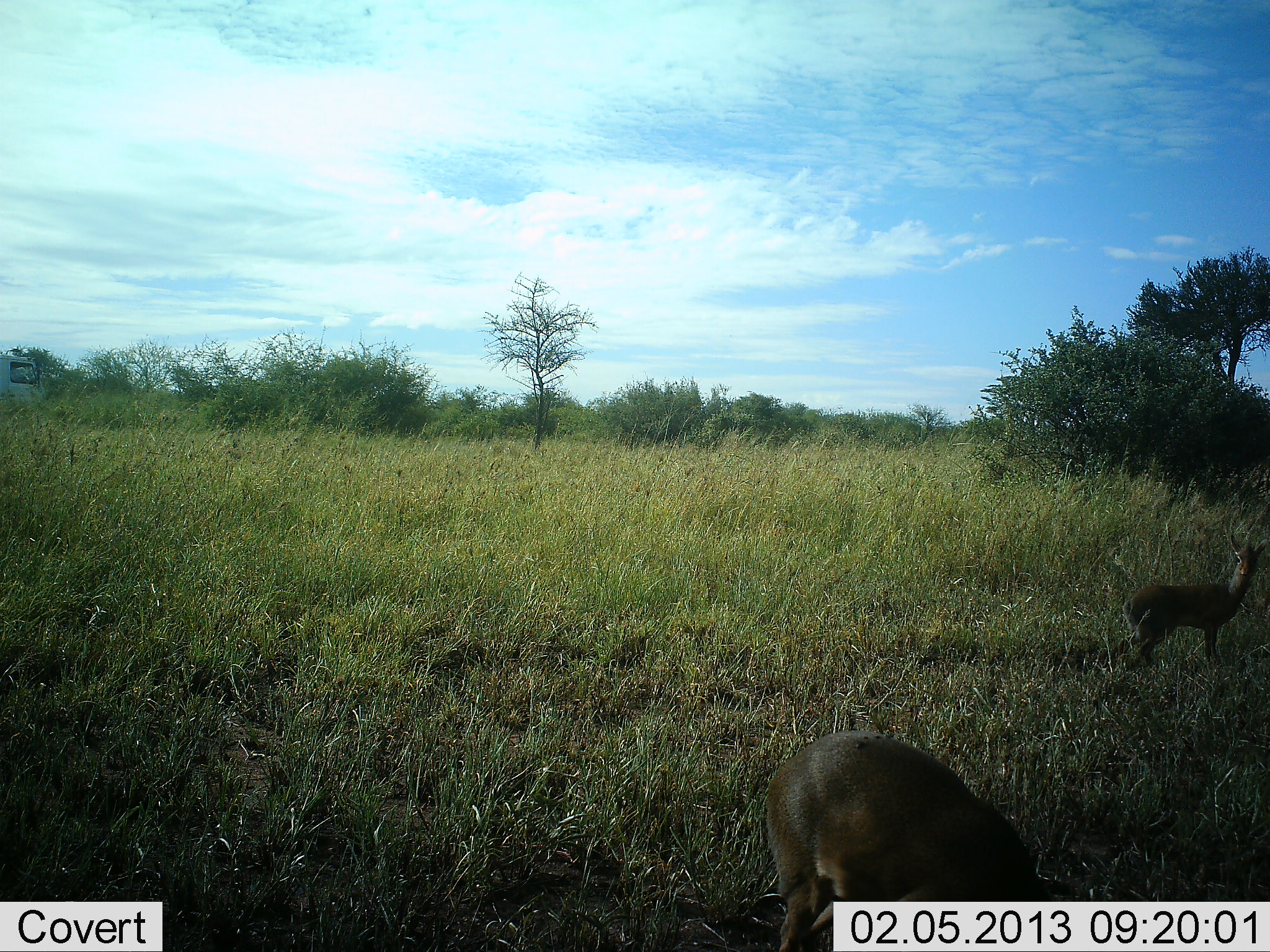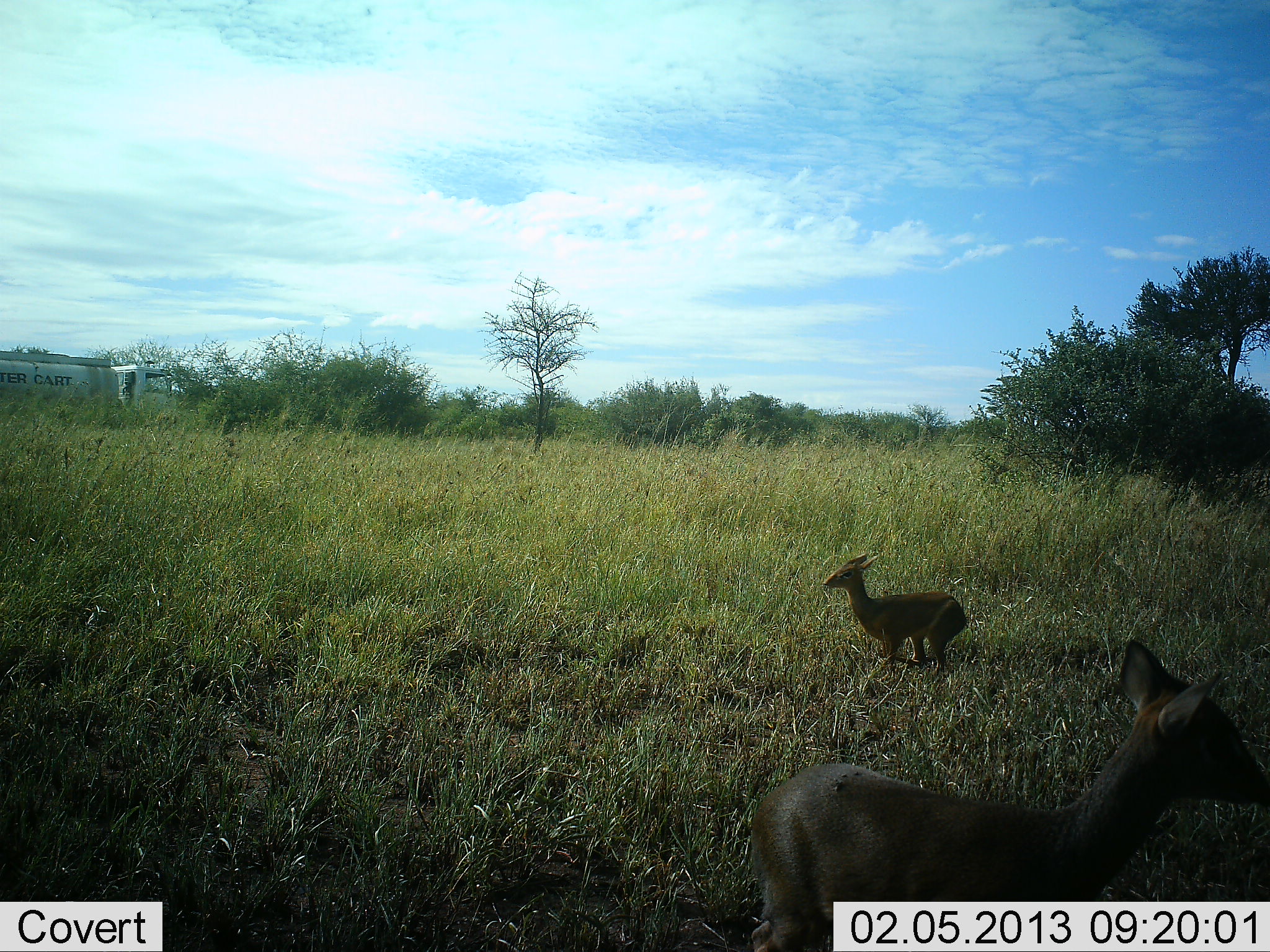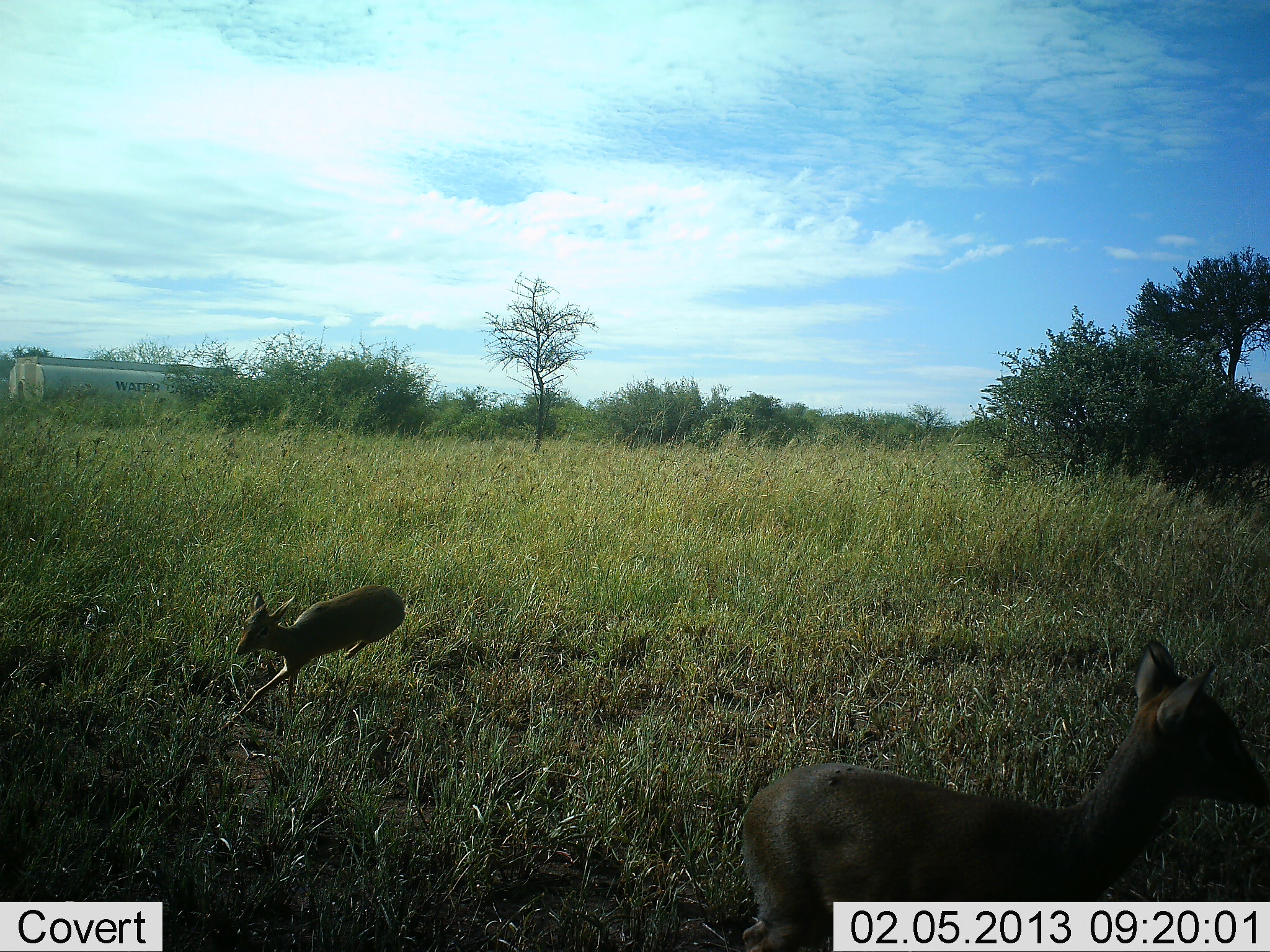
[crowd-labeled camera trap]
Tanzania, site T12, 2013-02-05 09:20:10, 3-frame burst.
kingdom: Animalia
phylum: Chordata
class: Mammalia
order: Artiodactyla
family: Bovidae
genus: Madoqua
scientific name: Madoqua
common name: dikdik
Dikdik (Madoqua), count 2. Behavior (volunteer vote fractions): standing 62%, resting 4%, moving 96%, interacting 4%. Young present (vote fraction): 4%. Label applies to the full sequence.